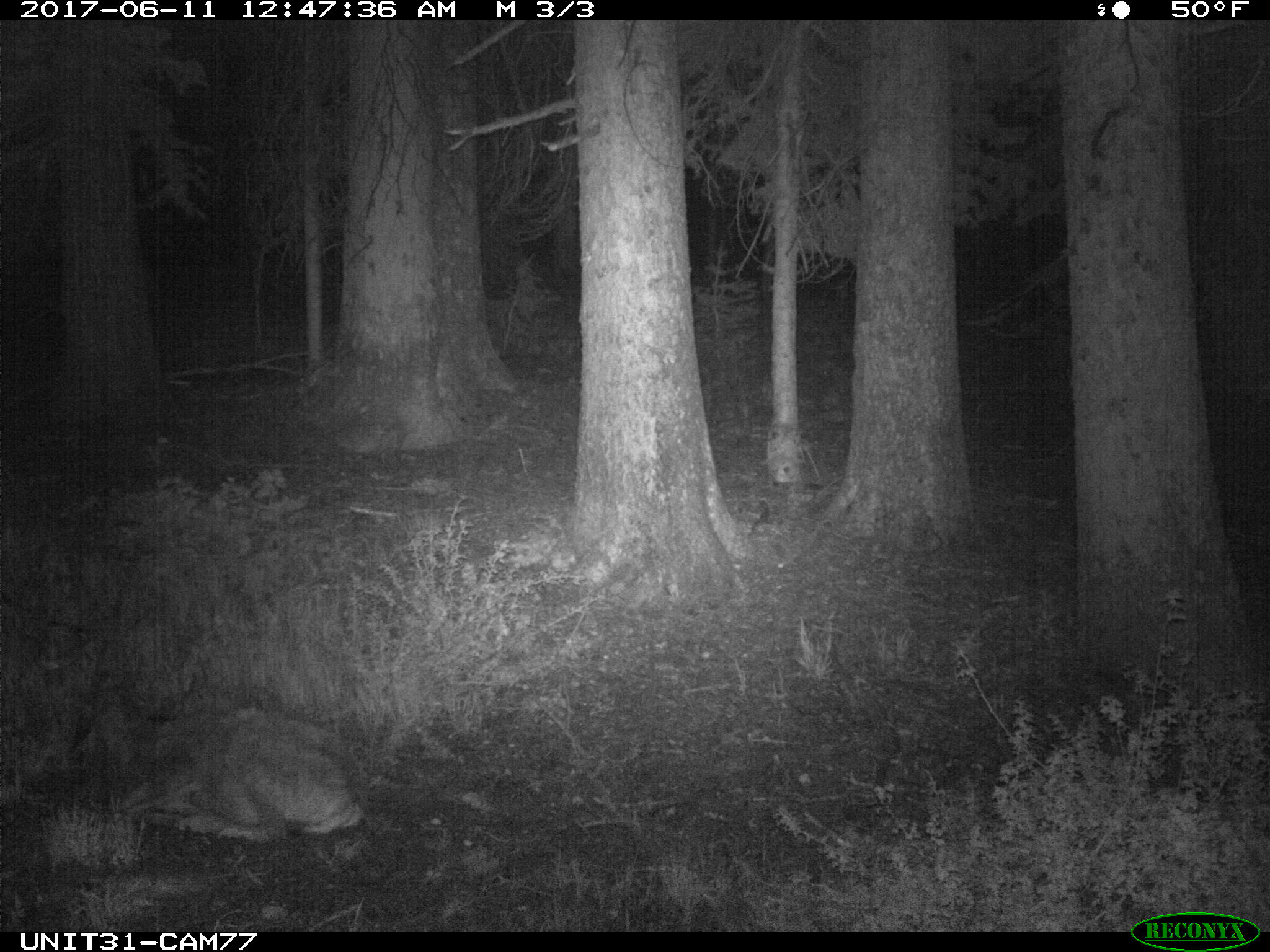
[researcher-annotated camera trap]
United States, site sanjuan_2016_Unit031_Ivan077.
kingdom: Animalia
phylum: Chordata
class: Mammalia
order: Artiodactyla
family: Cervidae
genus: Odocoileus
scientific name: Odocoileus hemionus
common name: mule deer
Odocoileus hemionus (mule deer).